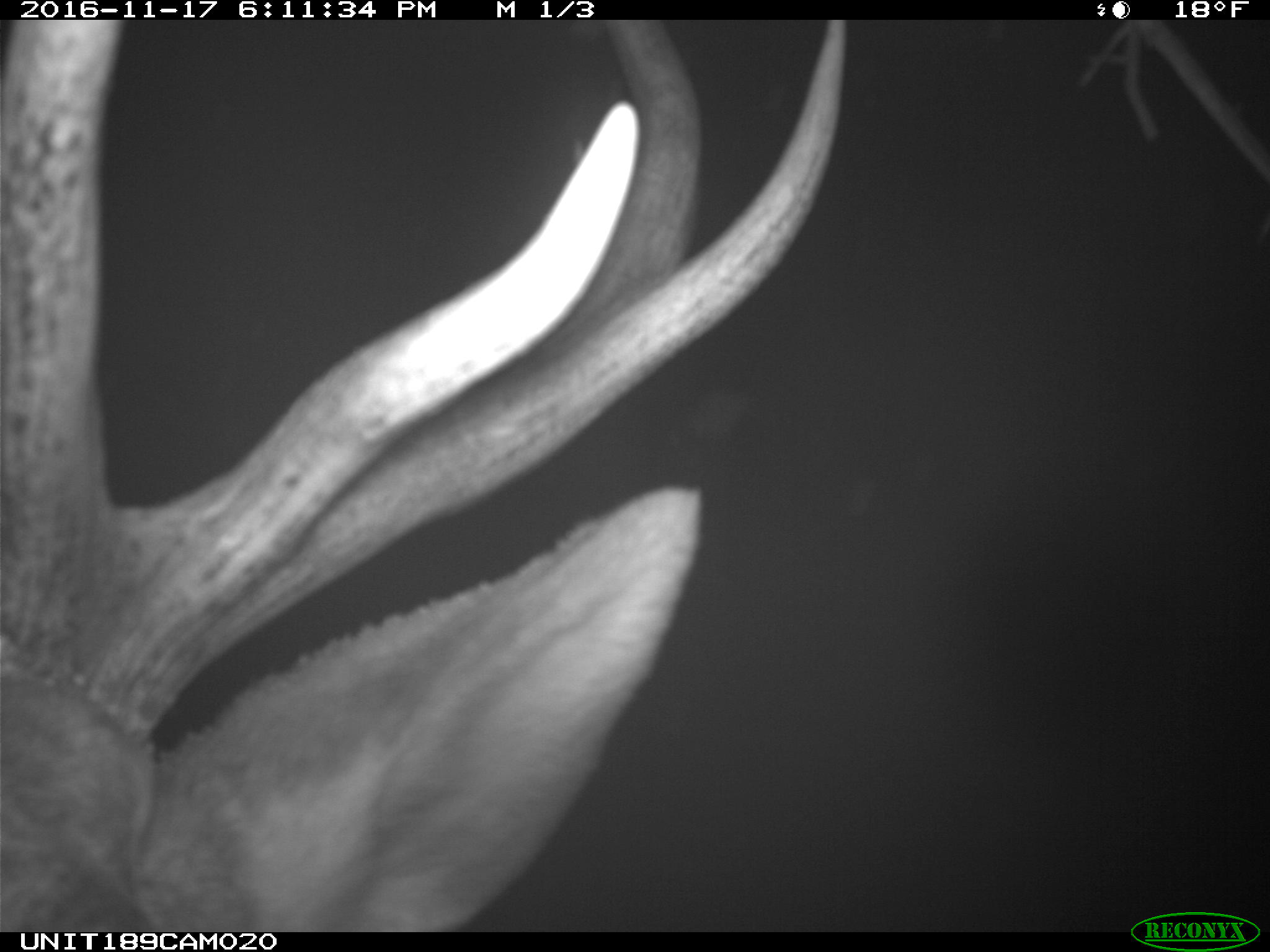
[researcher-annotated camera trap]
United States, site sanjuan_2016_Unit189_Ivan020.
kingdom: Animalia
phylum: Chordata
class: Mammalia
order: Artiodactyla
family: Cervidae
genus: Cervus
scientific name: Cervus elaphus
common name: red deer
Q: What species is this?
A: Cervus elaphus (red deer).